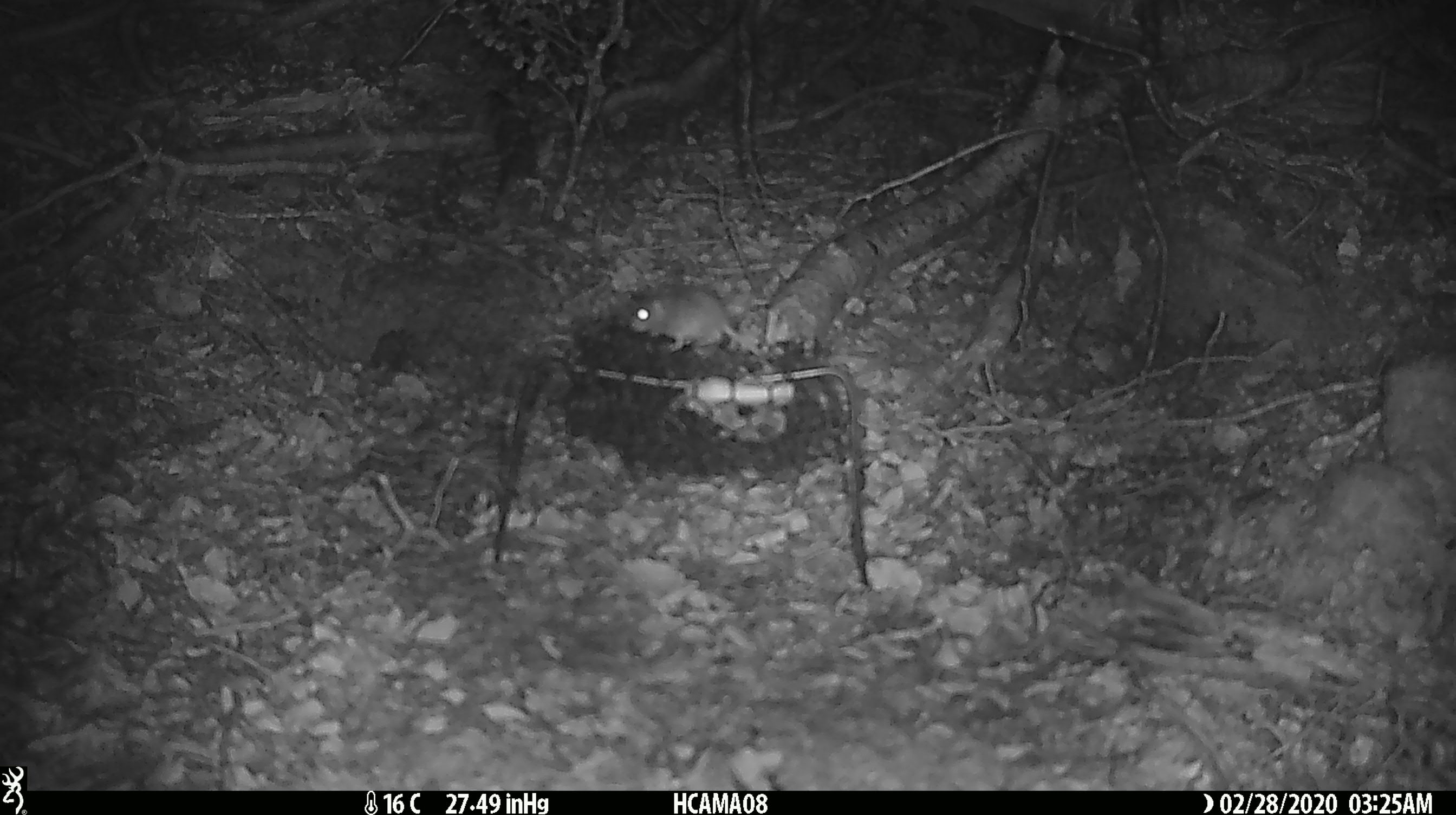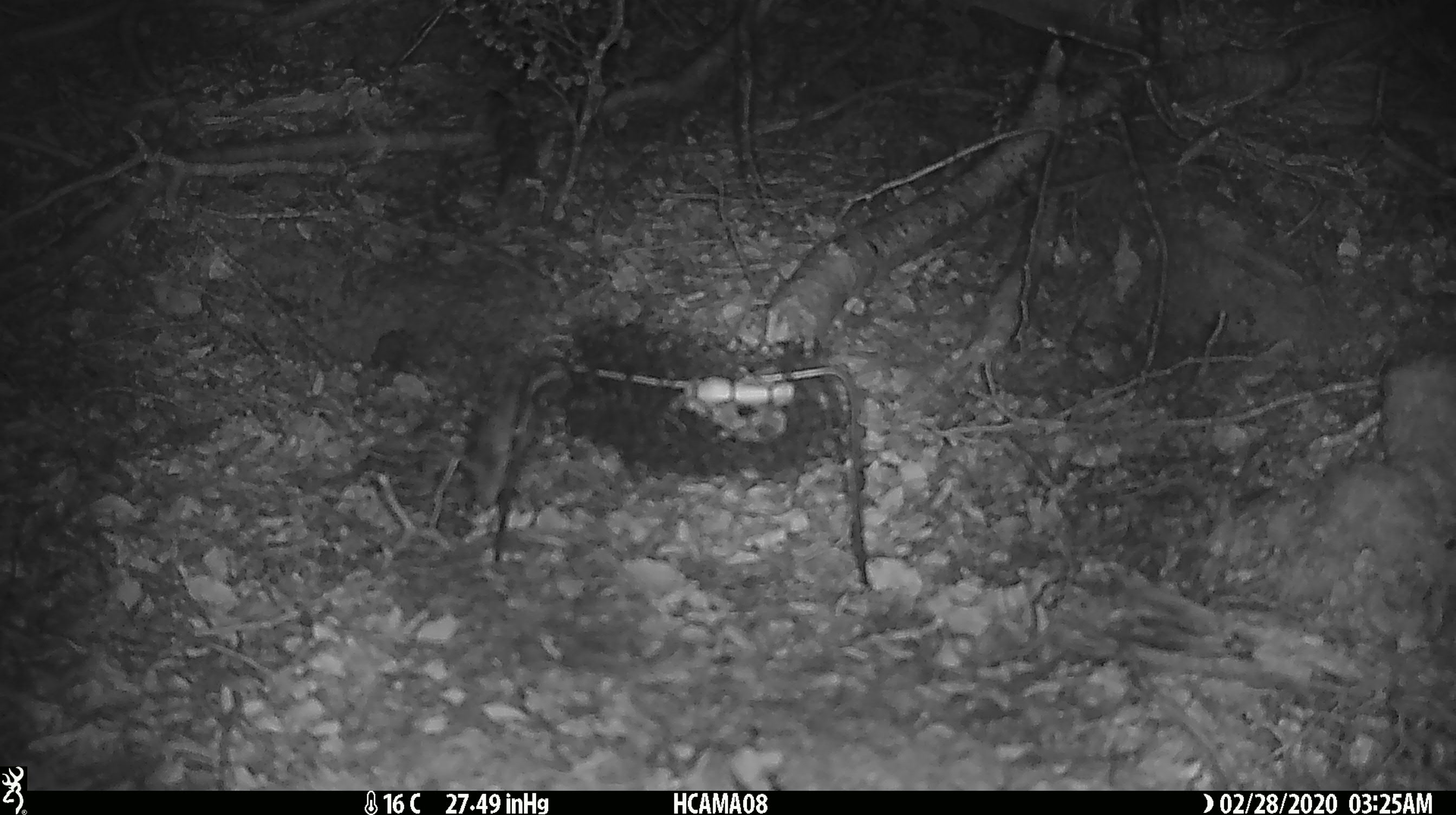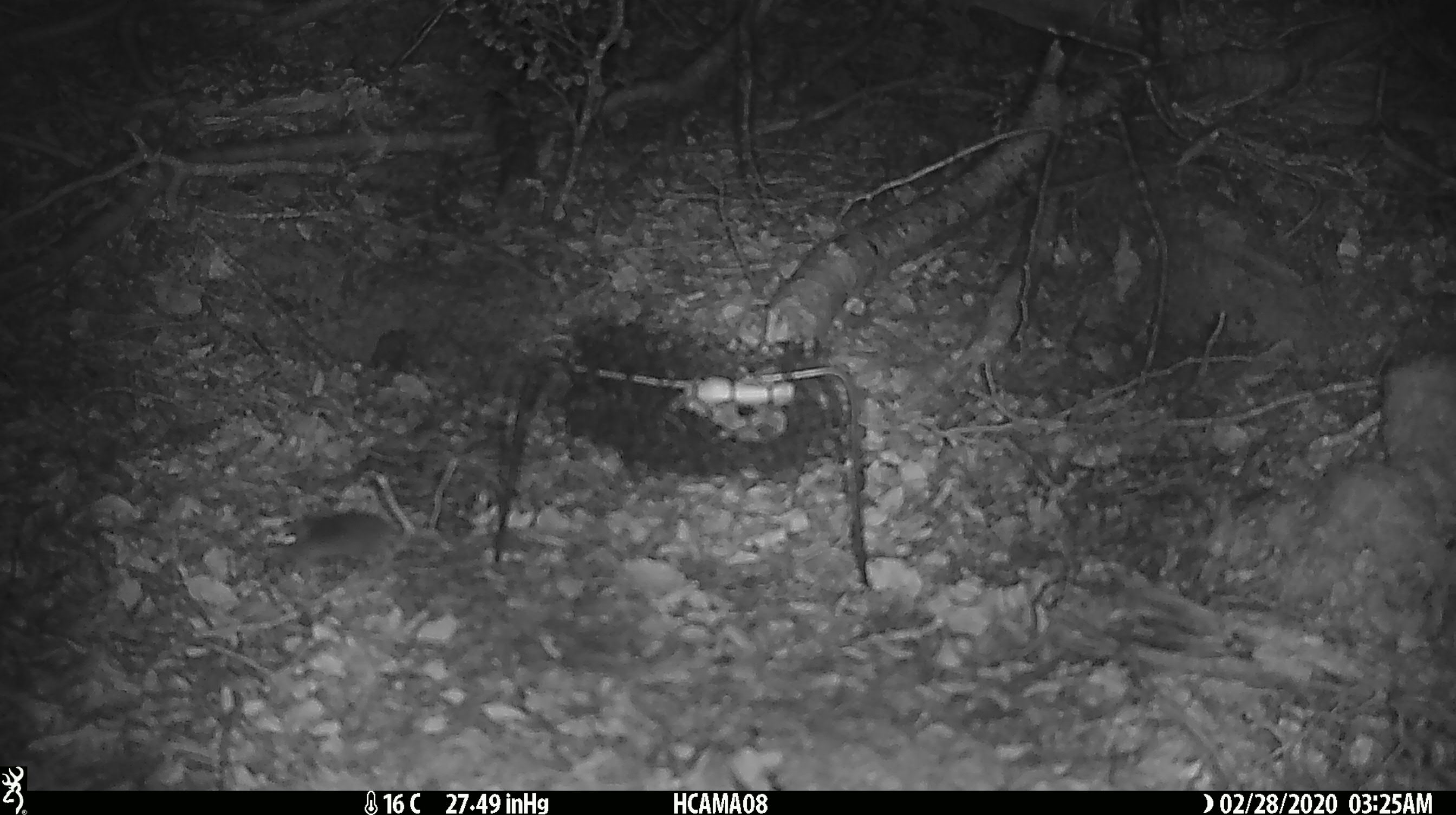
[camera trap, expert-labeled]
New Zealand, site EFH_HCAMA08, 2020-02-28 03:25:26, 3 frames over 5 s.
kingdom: Animalia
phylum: Chordata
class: Mammalia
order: Rodentia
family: Muridae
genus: Mus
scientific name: Mus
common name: mouse